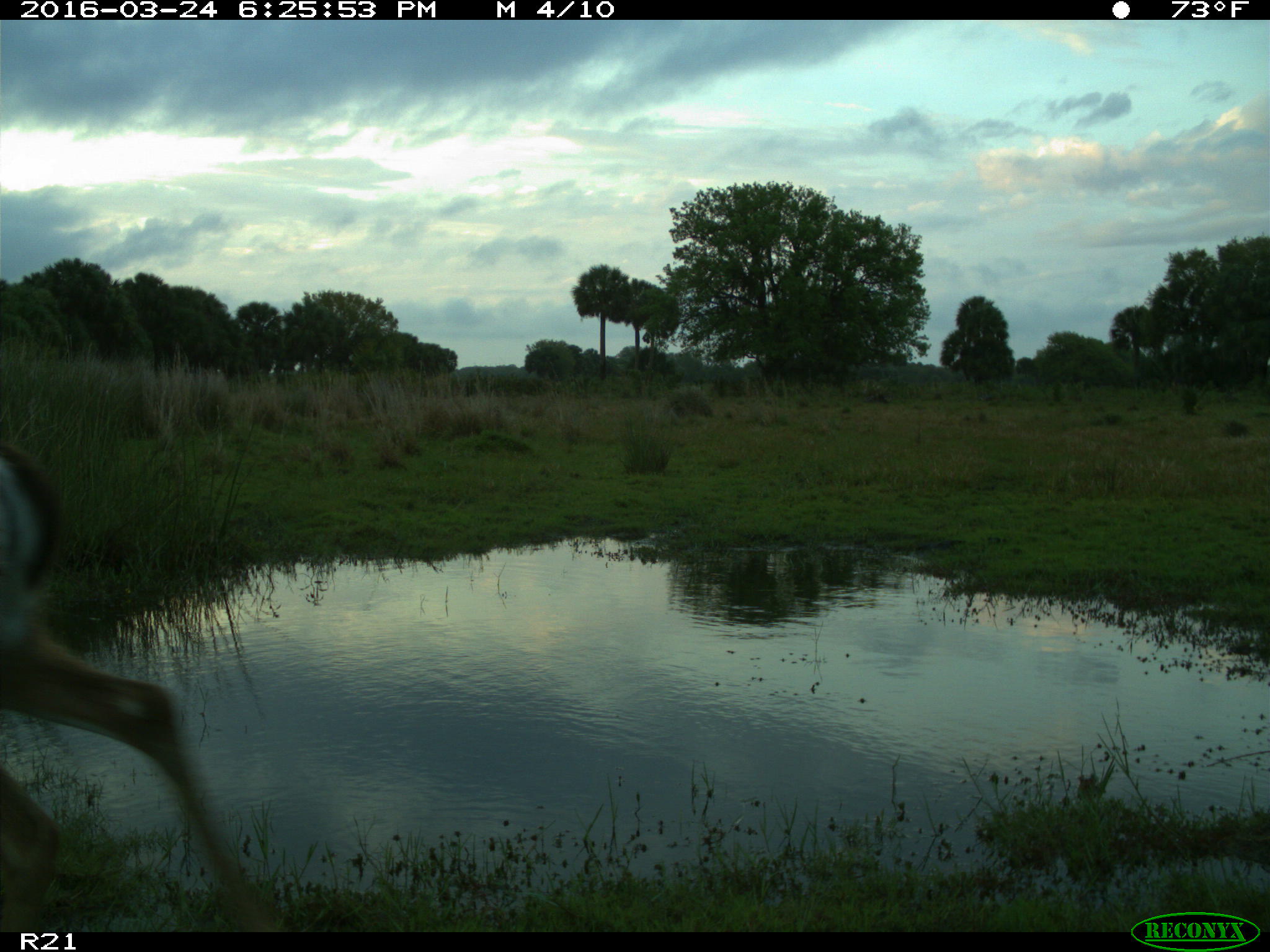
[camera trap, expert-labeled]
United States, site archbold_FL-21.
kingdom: Animalia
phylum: Chordata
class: Mammalia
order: Artiodactyla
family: Cervidae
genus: Odocoileus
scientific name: Odocoileus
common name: deer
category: unidentified deer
Unidentified deer (deer) (Odocoileus).